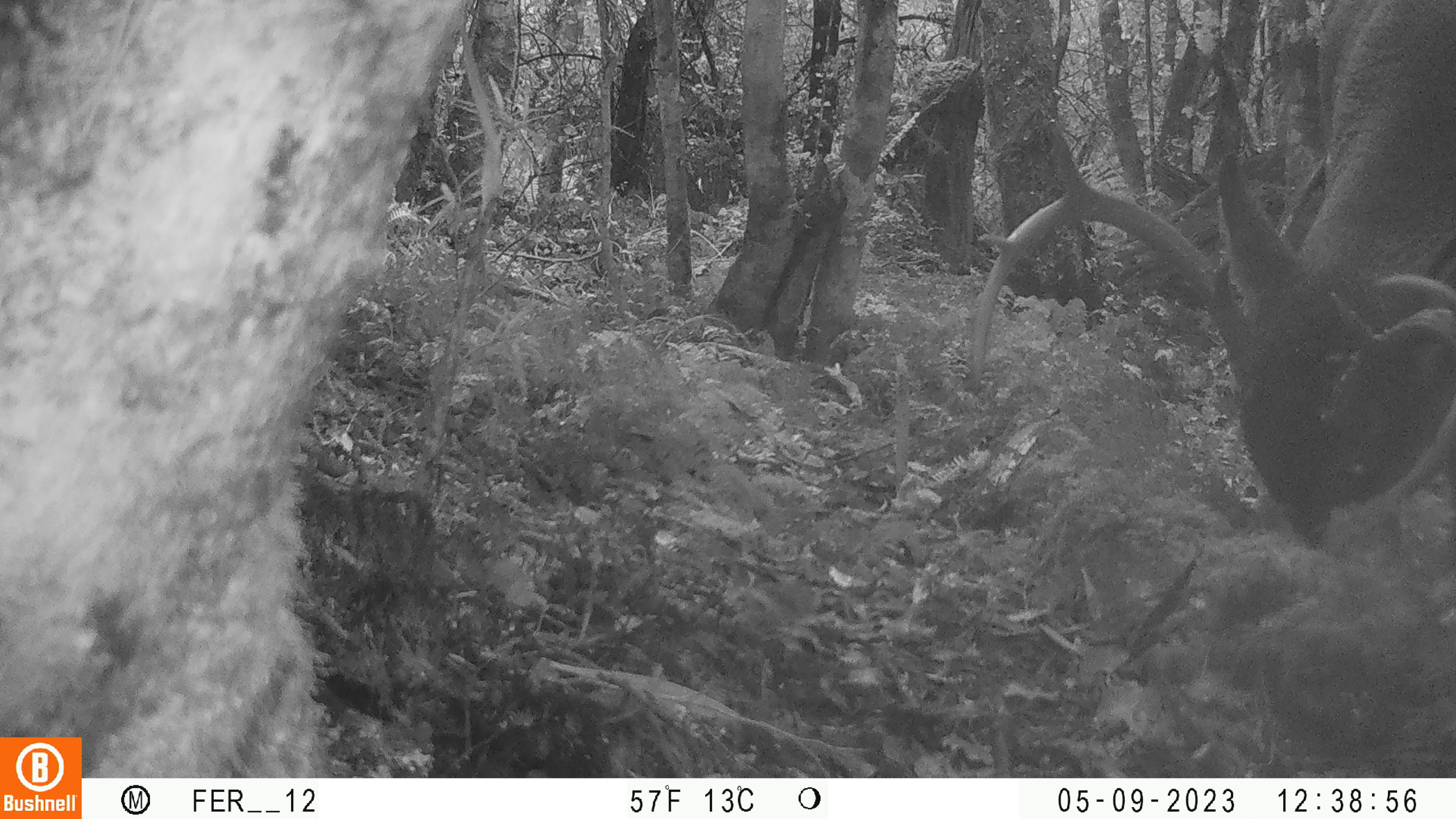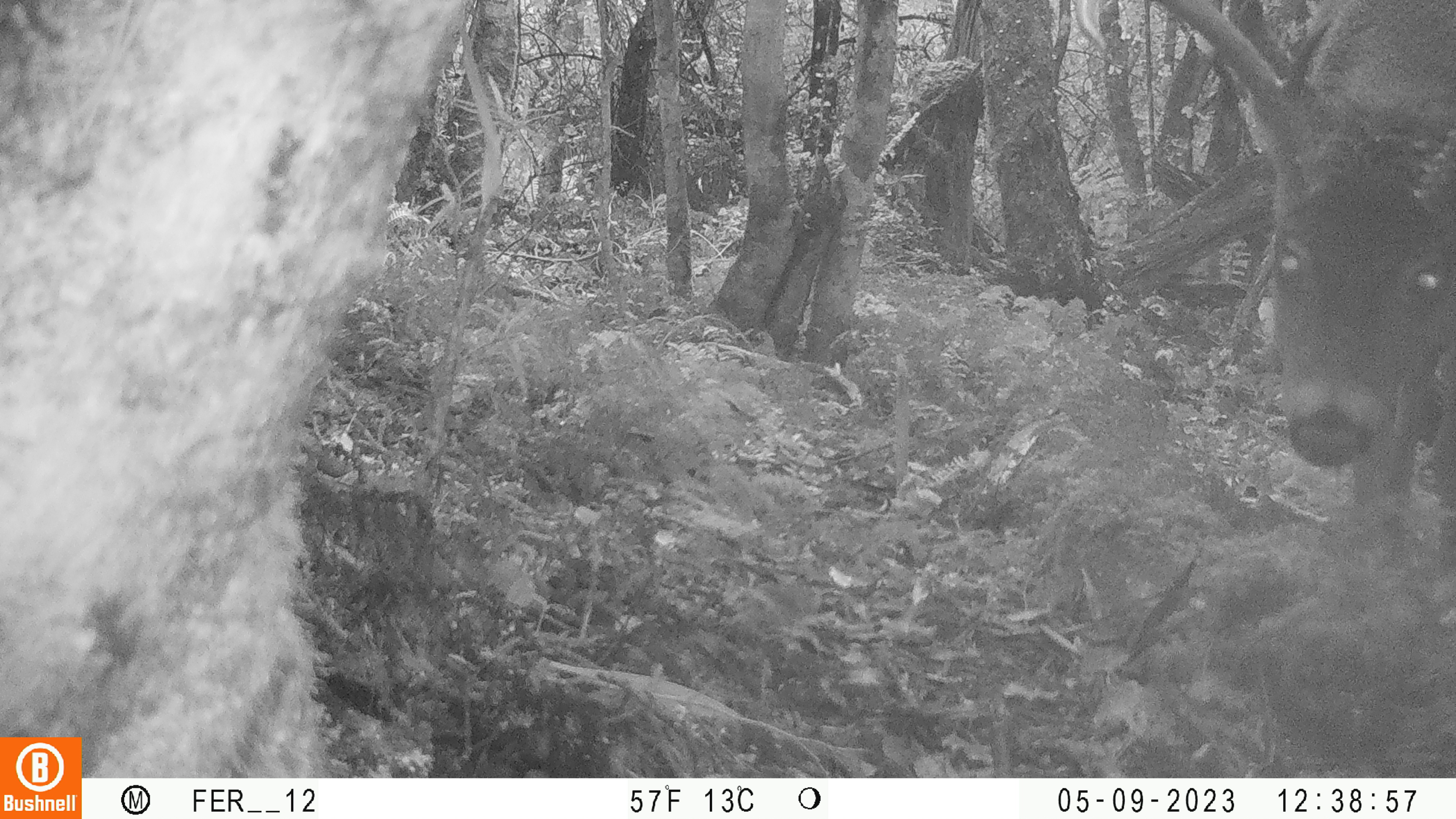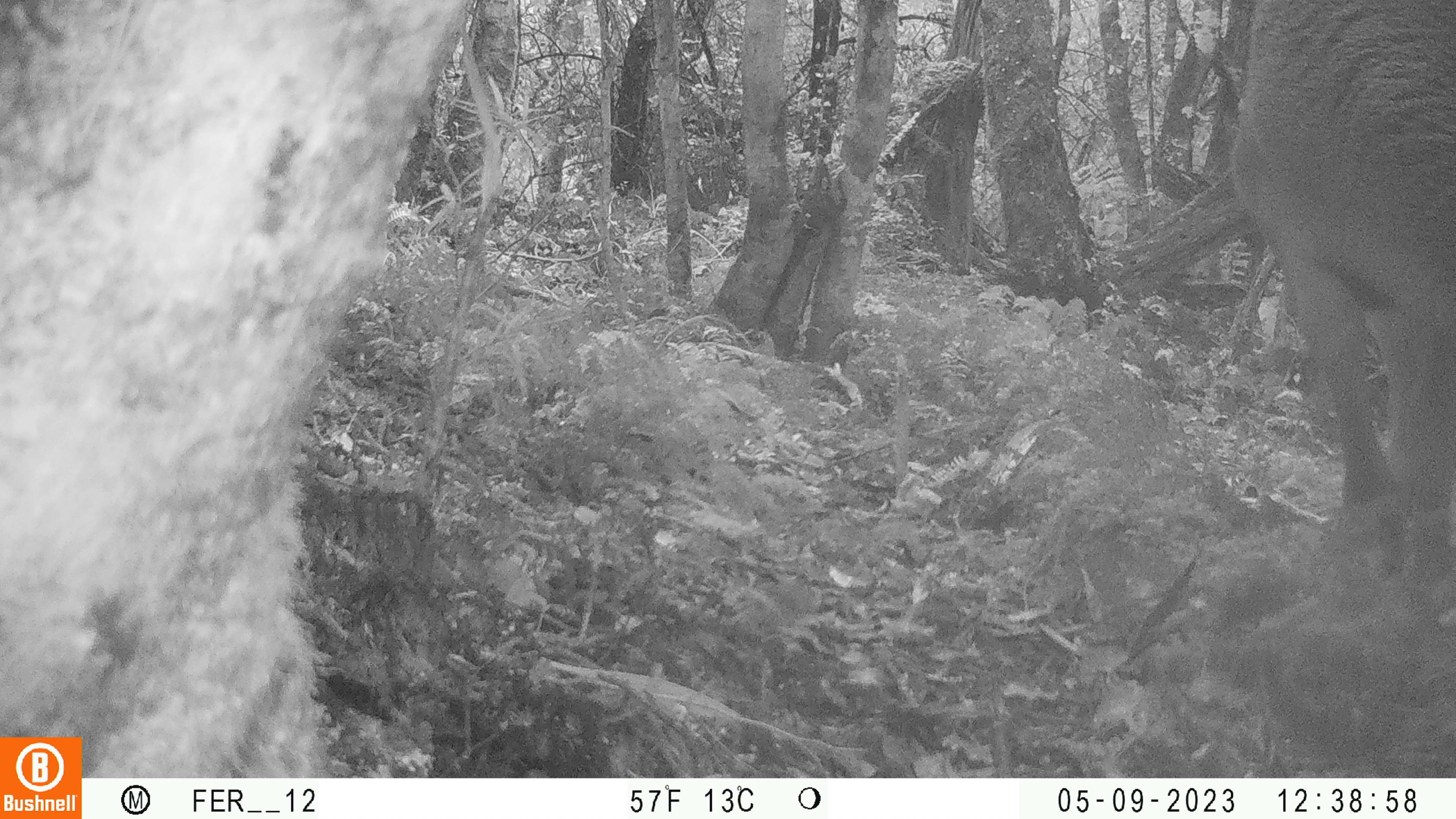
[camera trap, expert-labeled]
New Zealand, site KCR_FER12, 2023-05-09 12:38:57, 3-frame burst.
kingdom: Animalia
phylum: Chordata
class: Mammalia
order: Artiodactyla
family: Cervidae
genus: Odocoileus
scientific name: Odocoileus virginianus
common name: white-tailed deer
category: white tailed deer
White tailed deer (white-tailed deer) (Odocoileus virginianus).